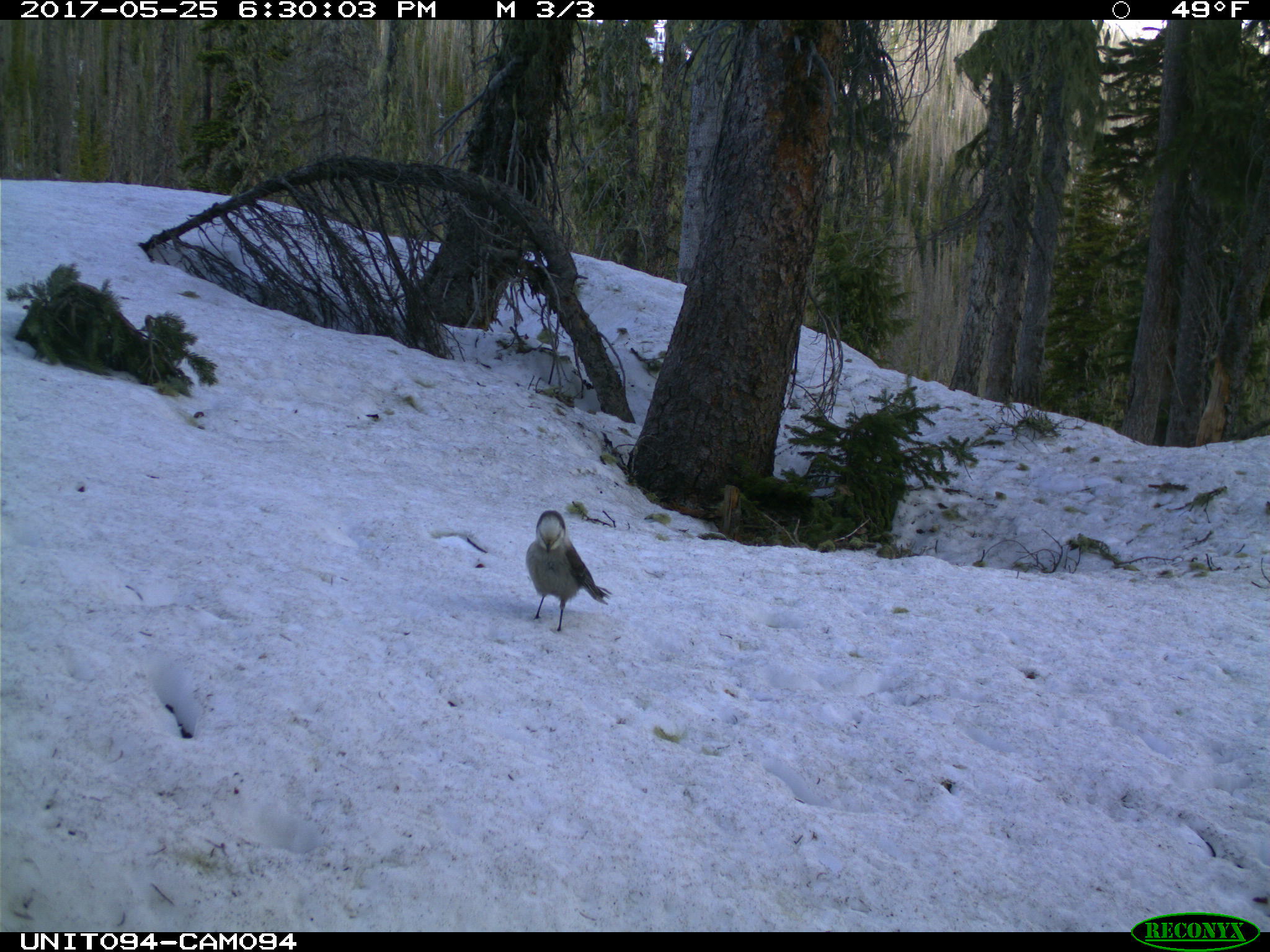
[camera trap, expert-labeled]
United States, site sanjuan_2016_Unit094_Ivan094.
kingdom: Animalia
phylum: Chordata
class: Aves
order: Passeriformes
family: Corvidae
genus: Perisoreus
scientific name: Perisoreus canadensis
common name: canada jay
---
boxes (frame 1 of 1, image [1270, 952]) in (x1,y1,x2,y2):
animal: (525,509,614,633)